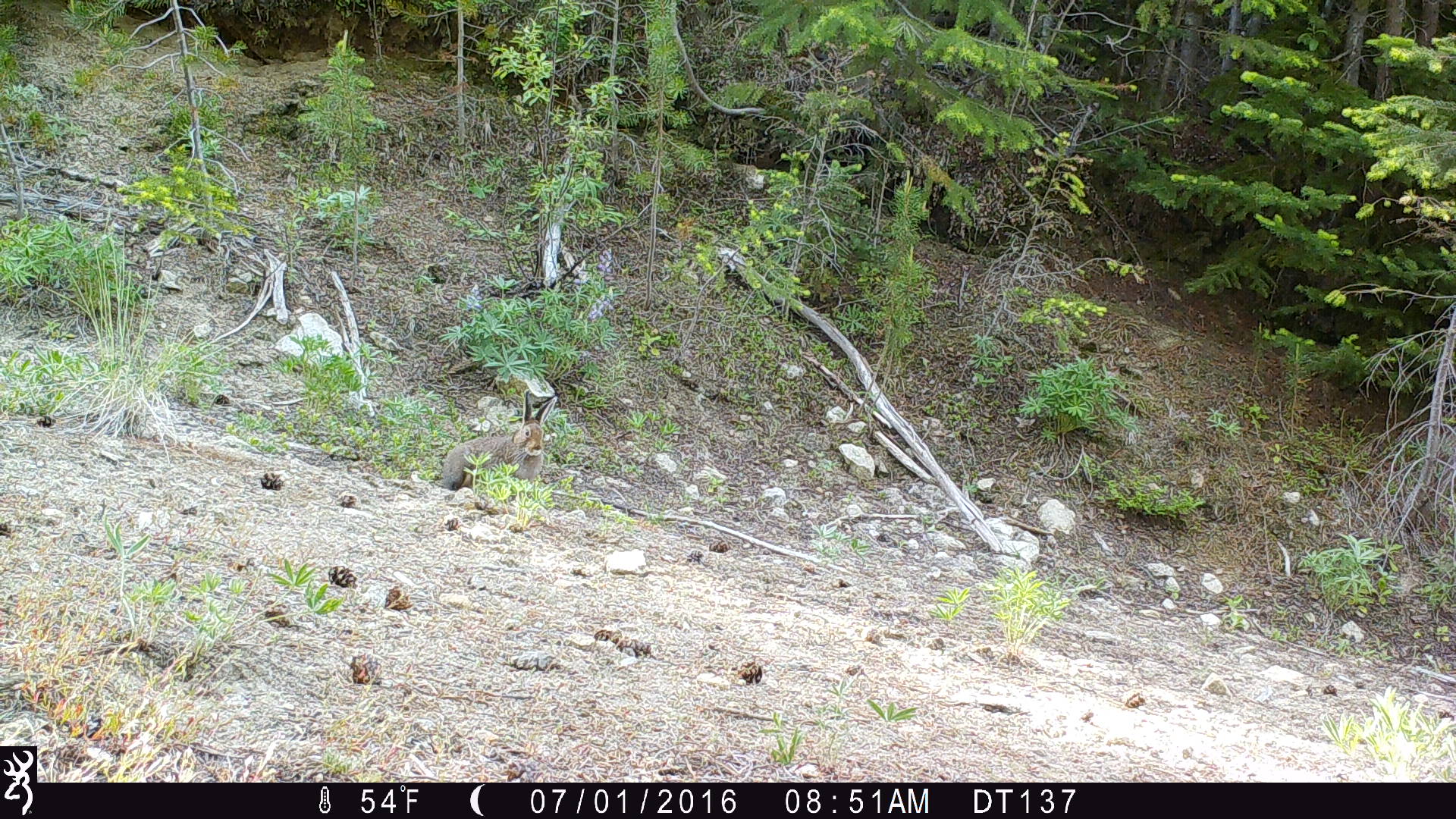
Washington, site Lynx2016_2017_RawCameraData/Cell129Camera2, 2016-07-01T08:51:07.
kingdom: Animalia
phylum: Chordata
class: Mammalia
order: Lagomorpha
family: Leporidae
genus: Lepus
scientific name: Lepus americanus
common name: snowshoe hare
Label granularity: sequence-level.